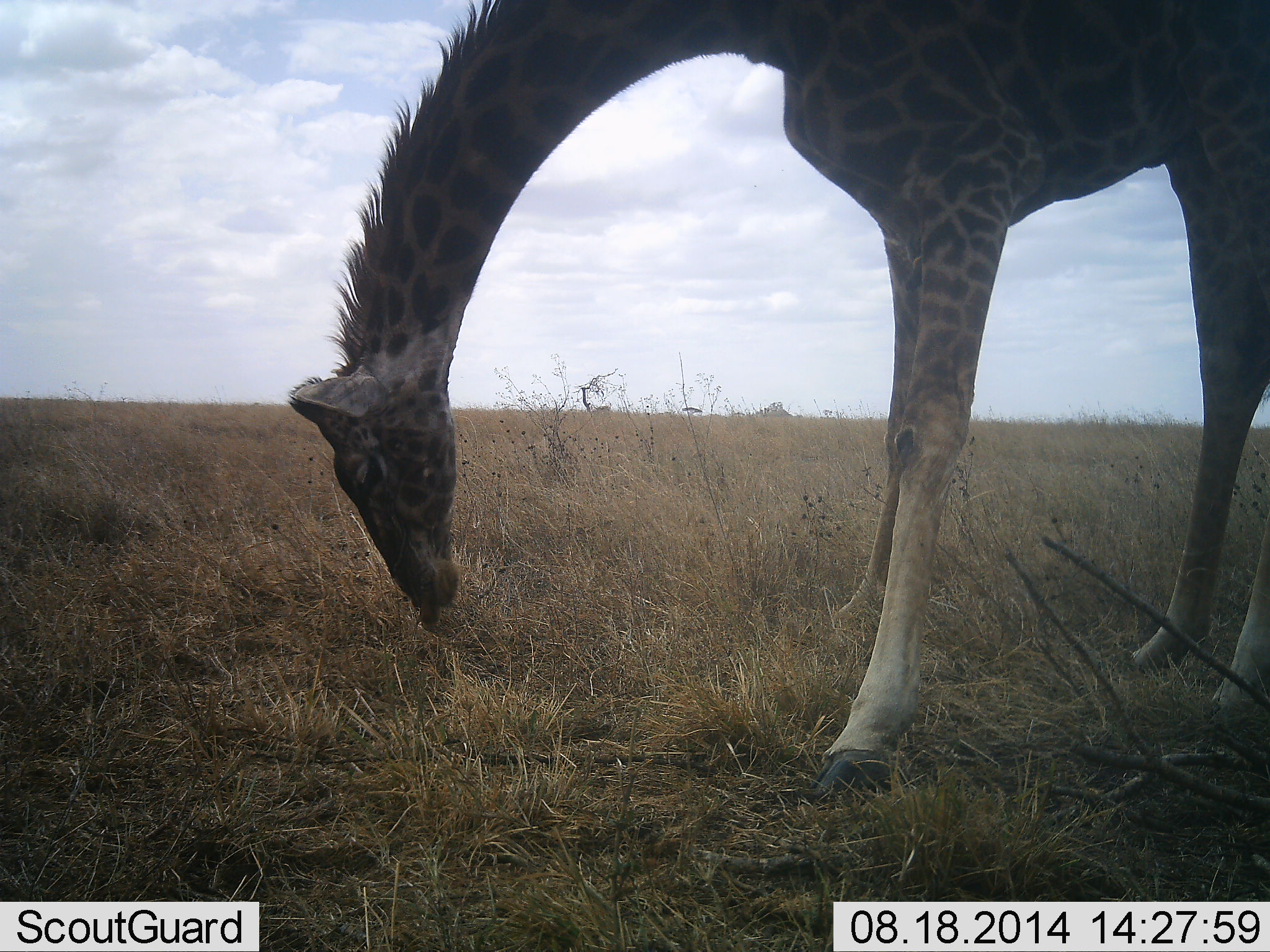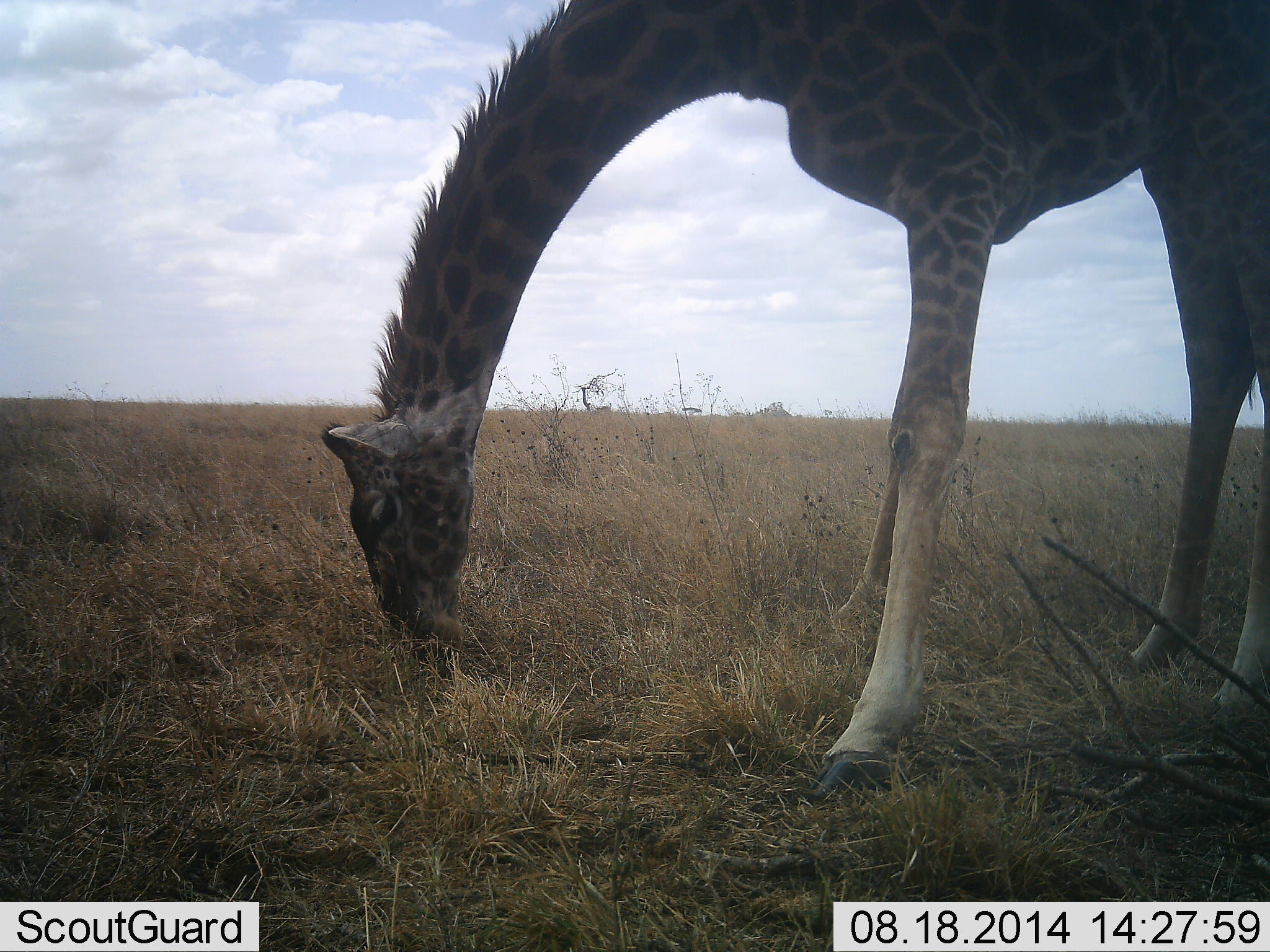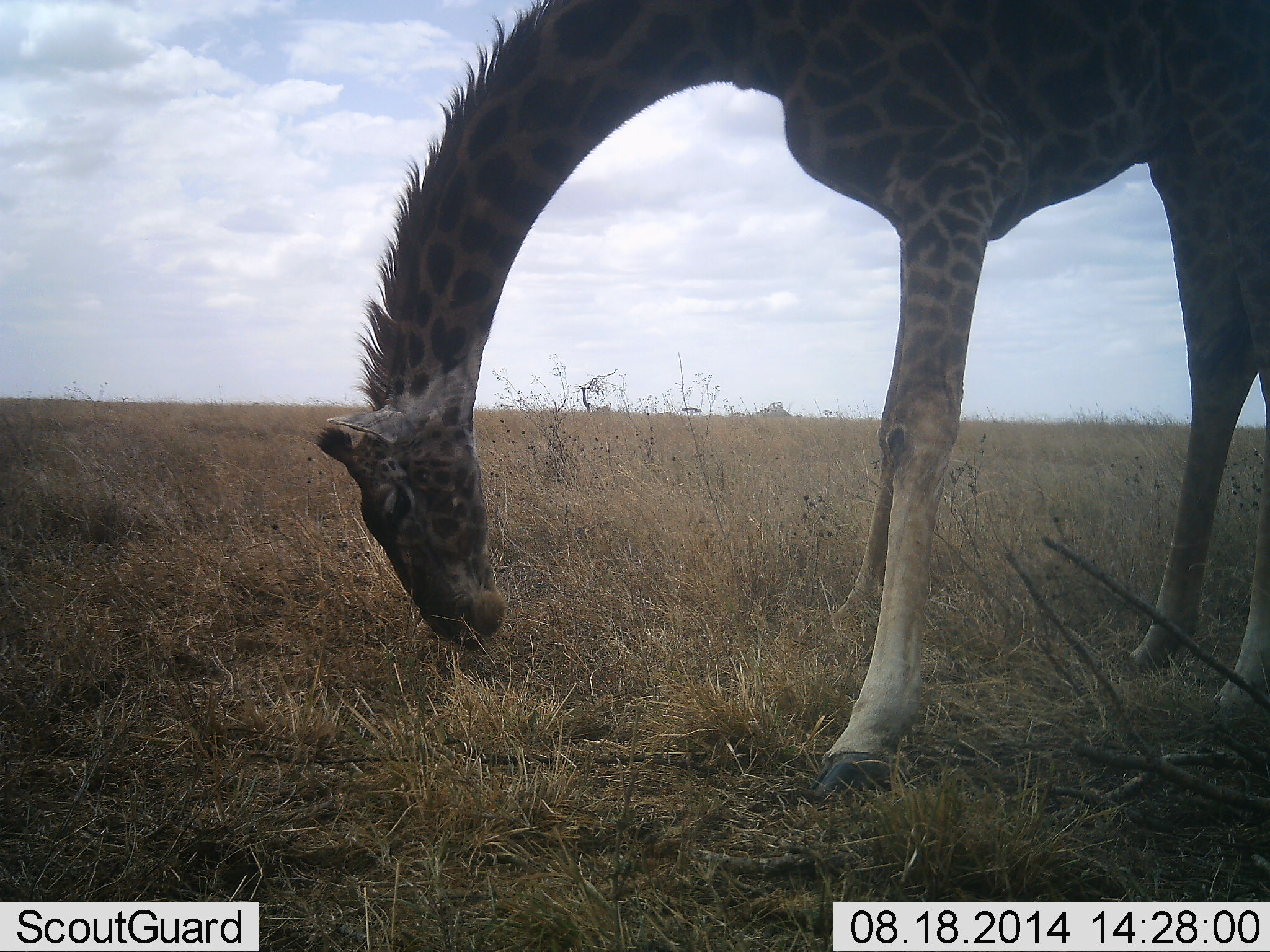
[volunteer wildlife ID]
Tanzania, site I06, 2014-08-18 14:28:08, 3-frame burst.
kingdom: Animalia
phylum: Chordata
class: Mammalia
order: Artiodactyla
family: Giraffidae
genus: Giraffa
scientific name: Giraffa camelopardalis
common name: giraffe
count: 1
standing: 20%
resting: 0%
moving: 0%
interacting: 0%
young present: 0%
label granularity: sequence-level